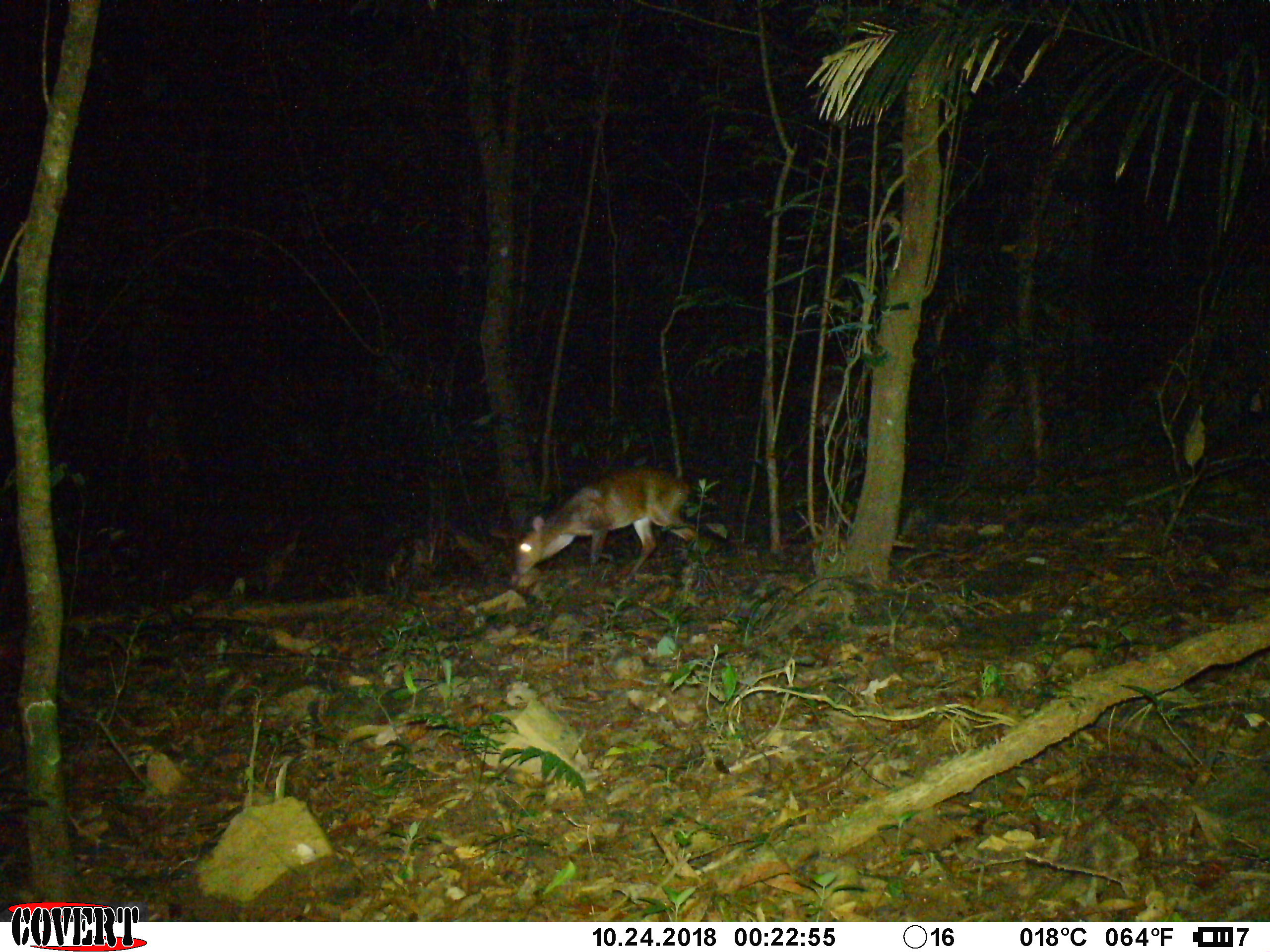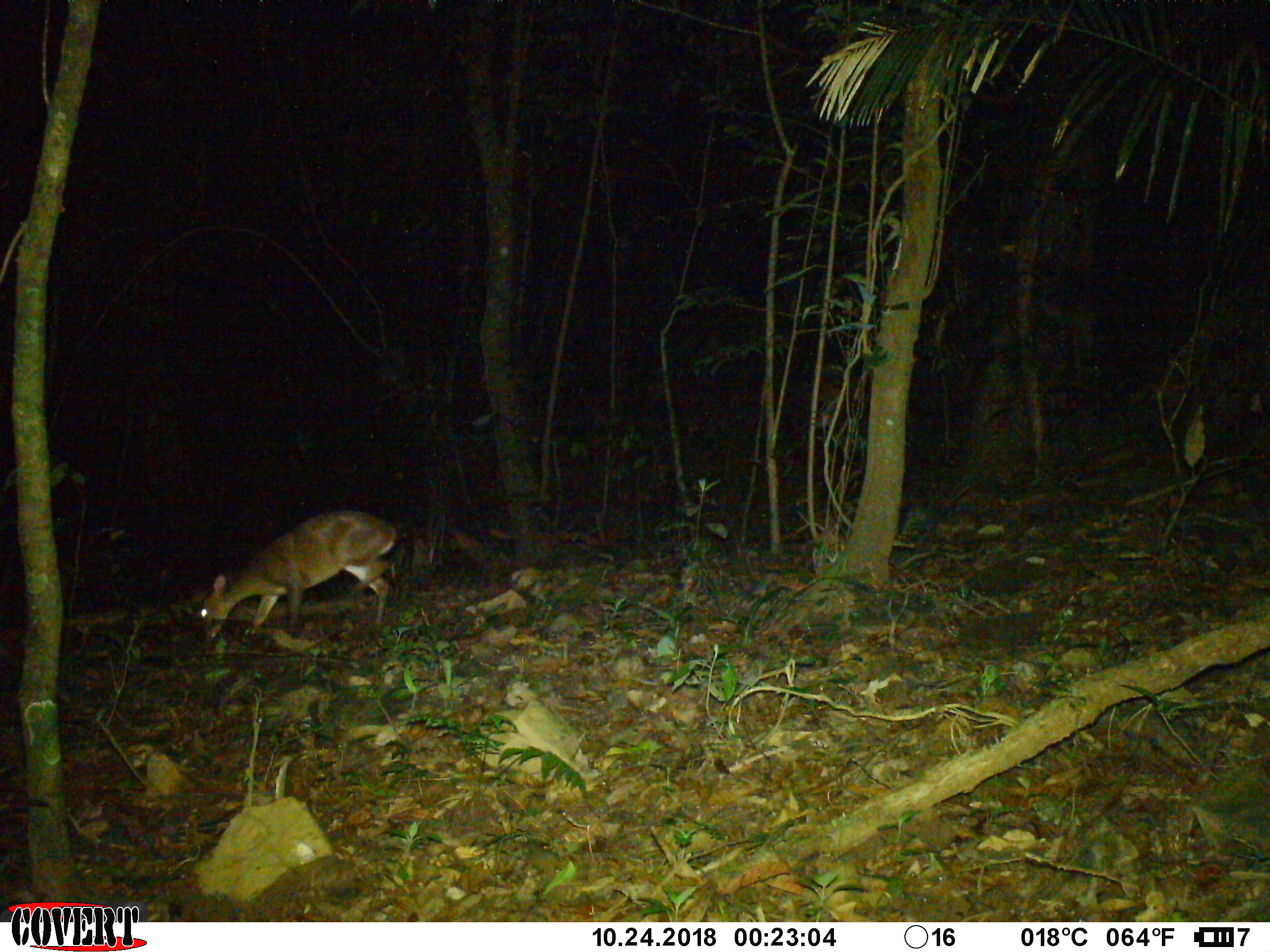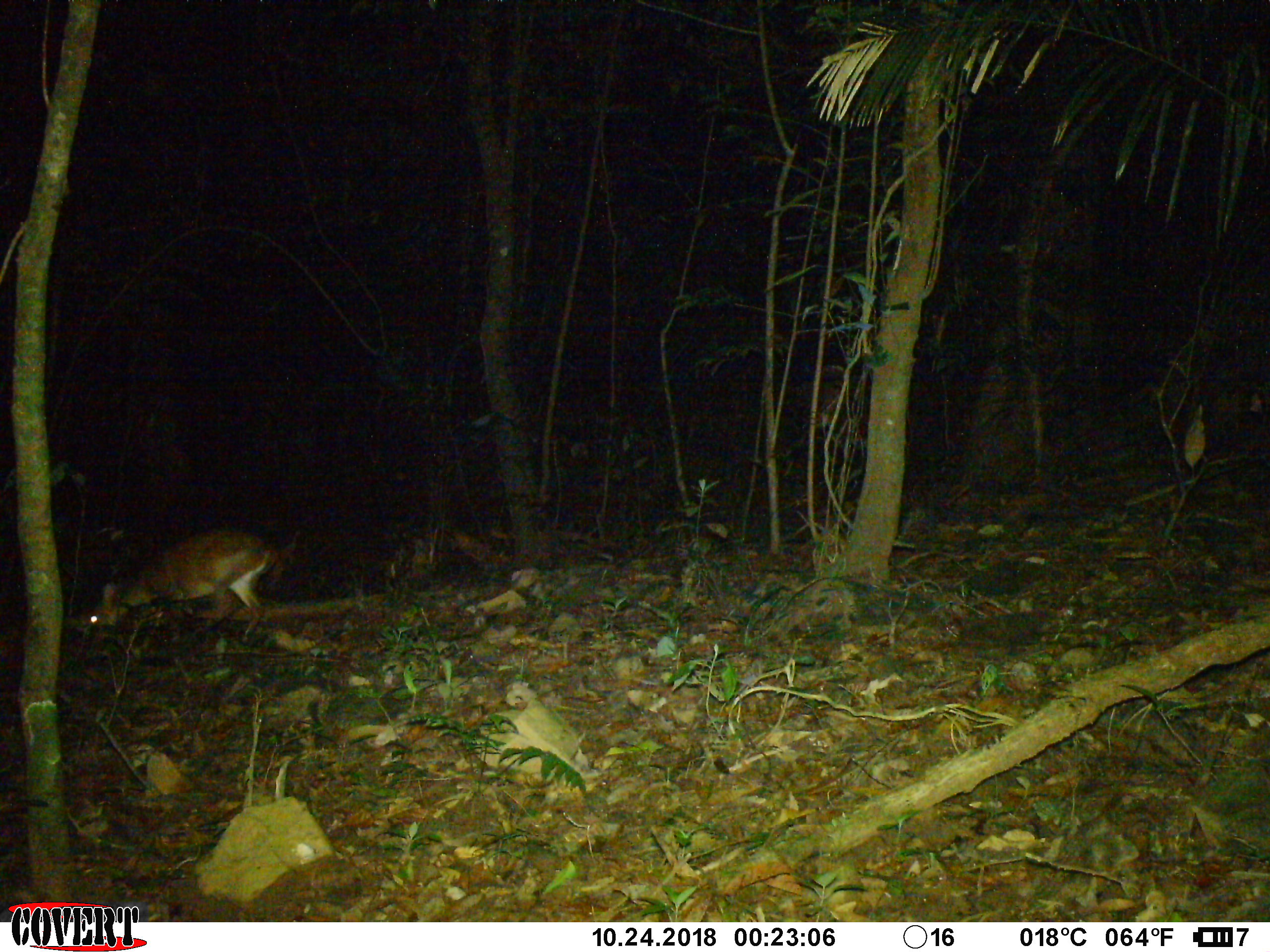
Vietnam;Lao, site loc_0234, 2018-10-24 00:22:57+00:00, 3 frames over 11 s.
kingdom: Animalia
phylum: Chordata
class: Mammalia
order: Artiodactyla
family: Cervidae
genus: Muntiacus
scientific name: Muntiacus vuquangensis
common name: large-antlered muntjac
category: large antlered muntjac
Large antlered muntjac (large-antlered muntjac) (Muntiacus vuquangensis). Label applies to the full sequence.